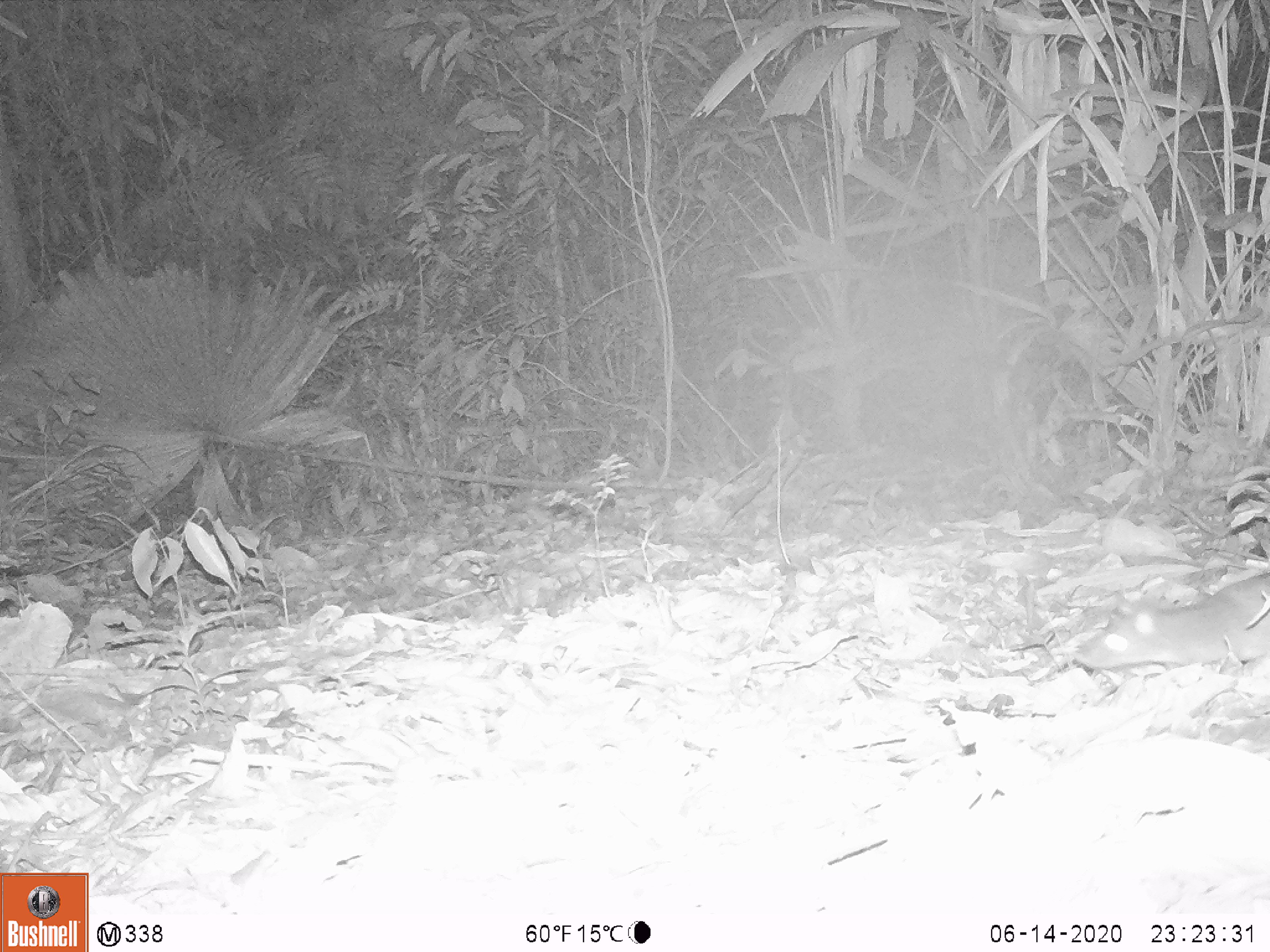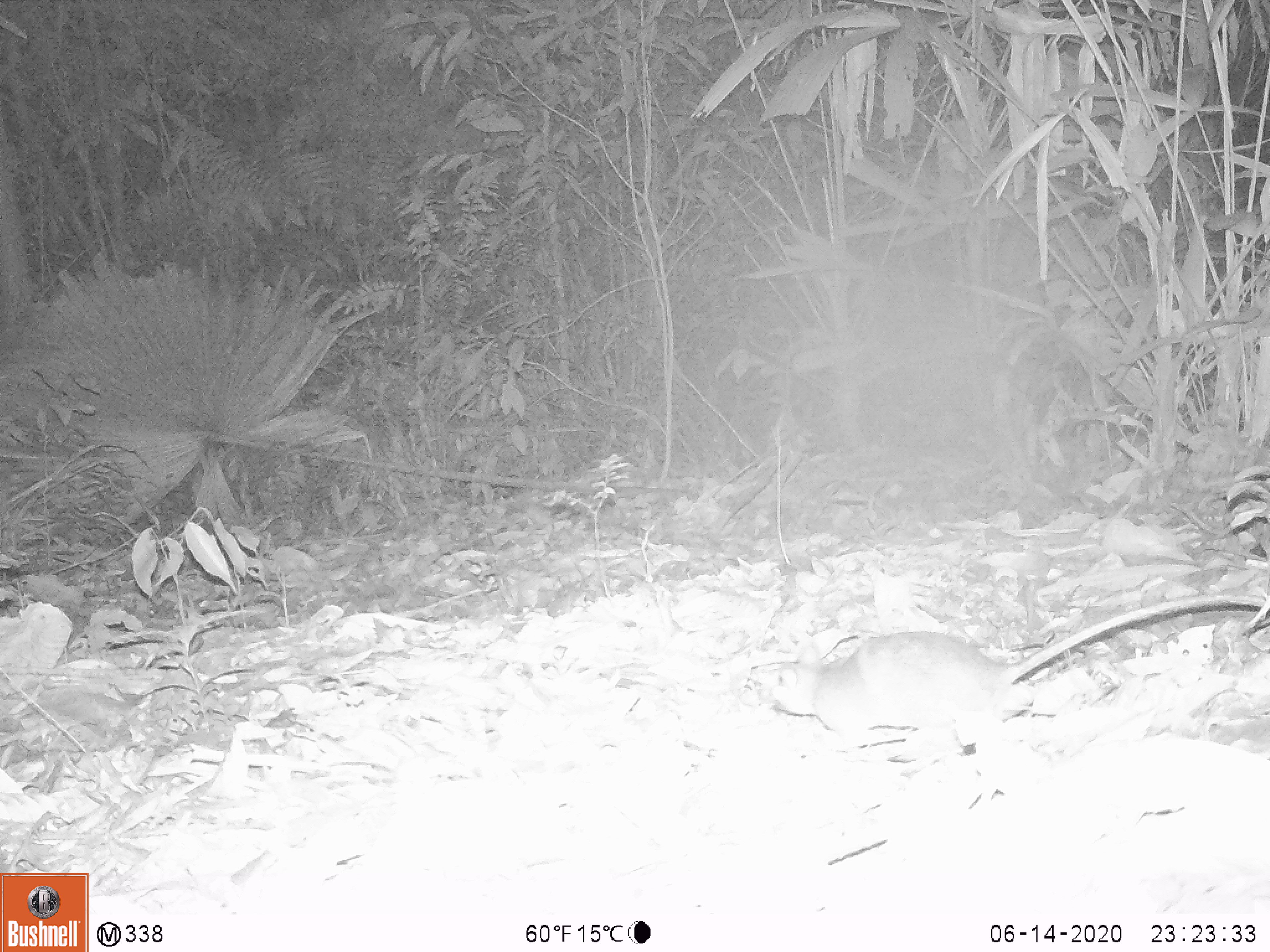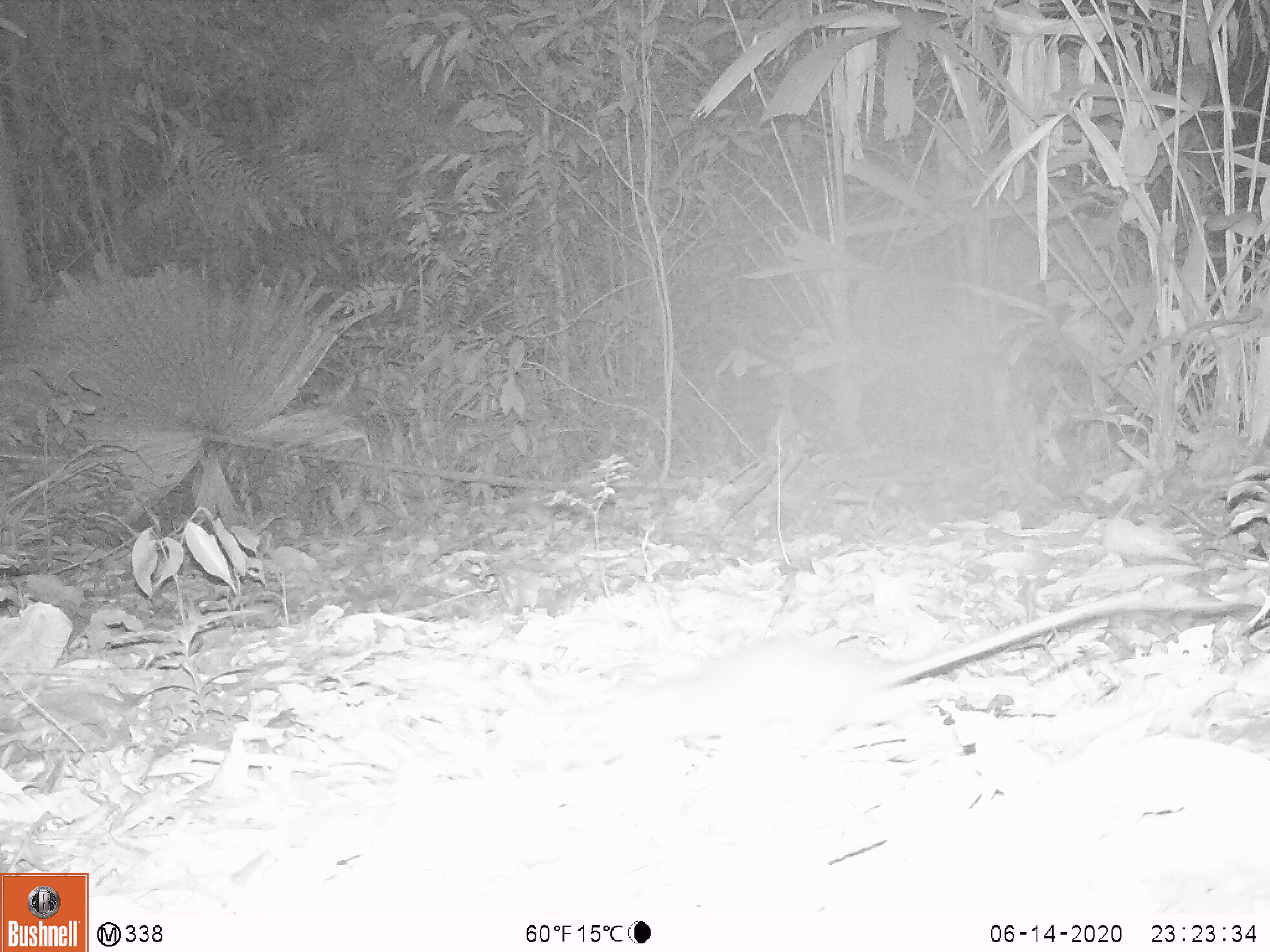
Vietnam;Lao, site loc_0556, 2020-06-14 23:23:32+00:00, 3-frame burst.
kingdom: Animalia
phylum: Chordata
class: Mammalia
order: Rodentia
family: Muridae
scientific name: Muridae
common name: old-world mice and rats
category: unidentified murid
Unidentified murid (old-world mice and rats) (Muridae). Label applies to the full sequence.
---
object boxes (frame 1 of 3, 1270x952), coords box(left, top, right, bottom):
unidentified murid: box(1073, 570, 1270, 667)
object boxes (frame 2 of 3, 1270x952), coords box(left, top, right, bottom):
unidentified murid: box(767, 589, 1270, 752)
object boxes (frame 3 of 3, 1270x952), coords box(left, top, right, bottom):
unidentified murid: box(596, 586, 1270, 766)